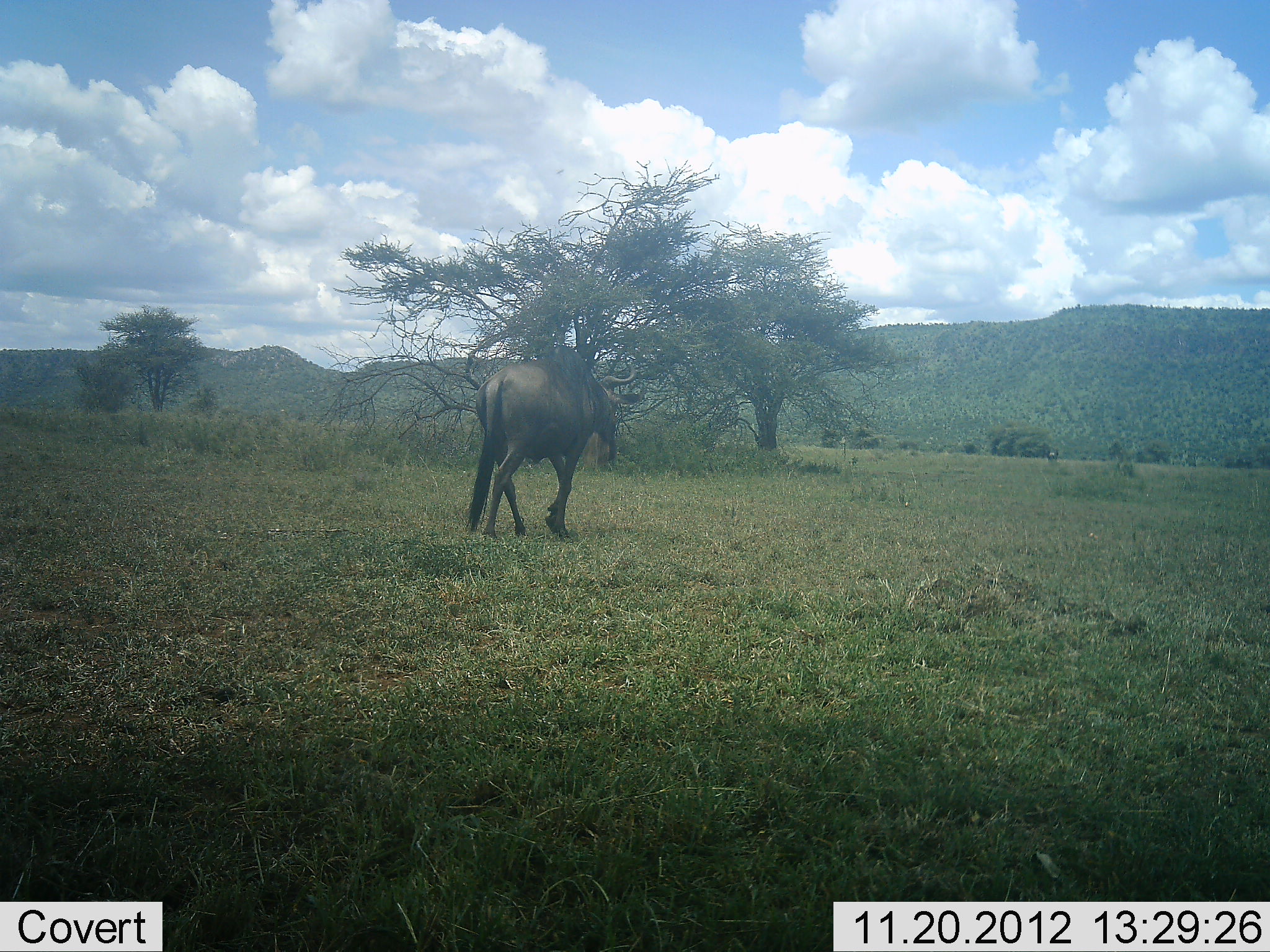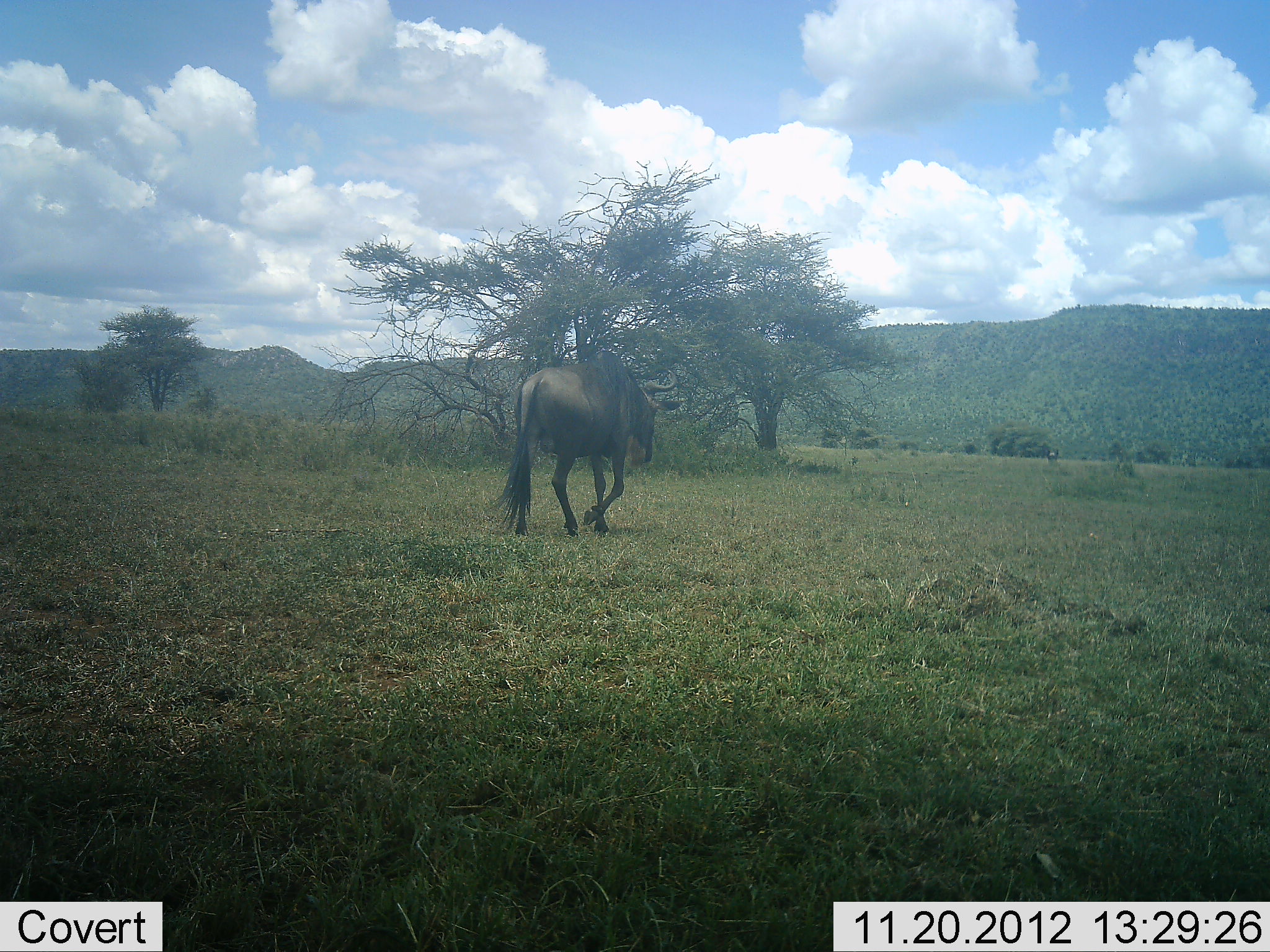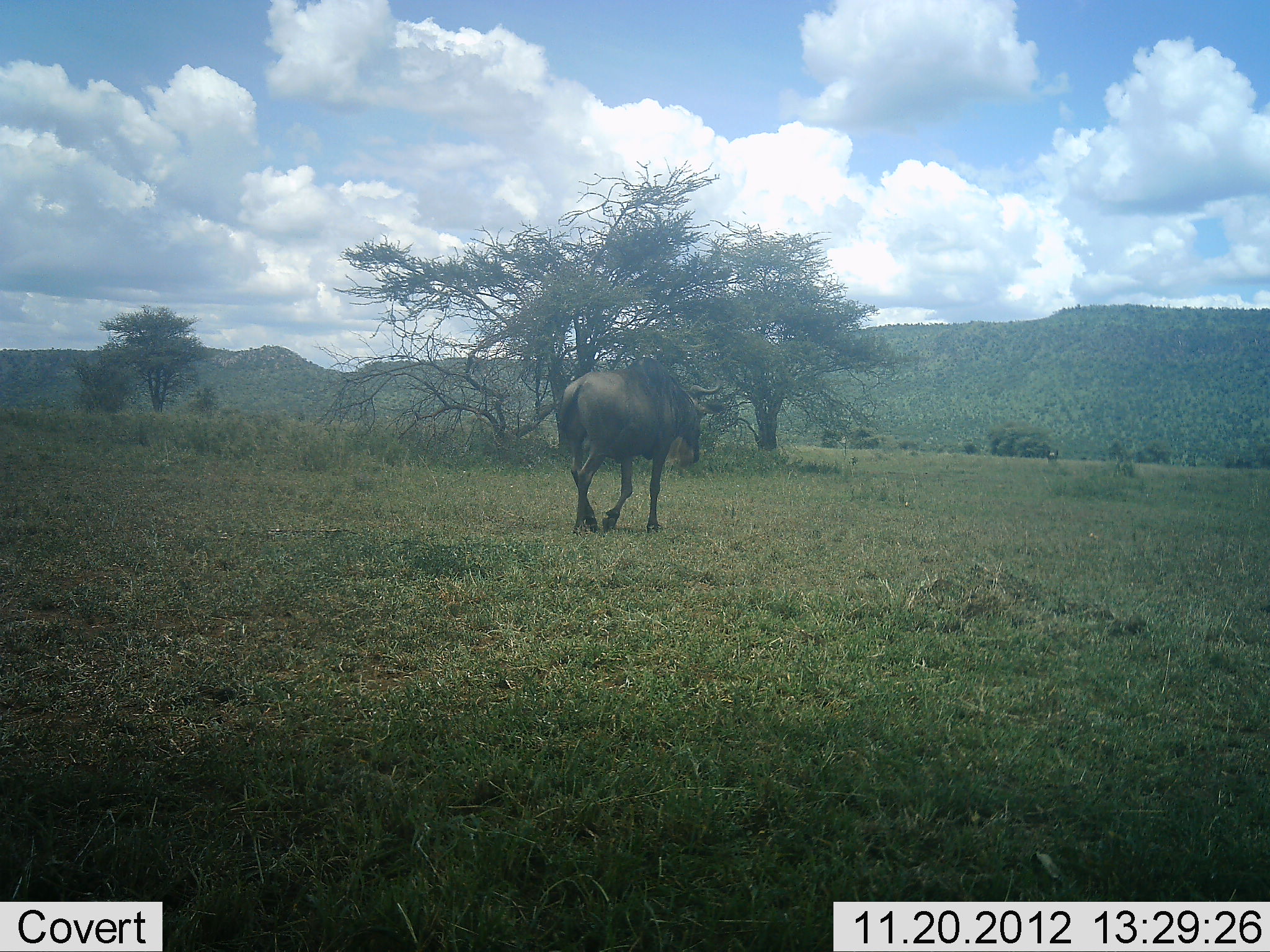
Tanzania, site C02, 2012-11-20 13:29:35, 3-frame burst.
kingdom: Animalia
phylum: Chordata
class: Mammalia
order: Artiodactyla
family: Bovidae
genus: Connochaetes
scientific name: Connochaetes taurinus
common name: blue wildebeest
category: wildebeest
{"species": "wildebeest (blue wildebeest) (Connochaetes taurinus)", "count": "1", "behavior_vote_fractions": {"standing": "6%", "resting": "0%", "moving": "100%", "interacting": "0%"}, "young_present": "0%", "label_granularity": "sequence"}